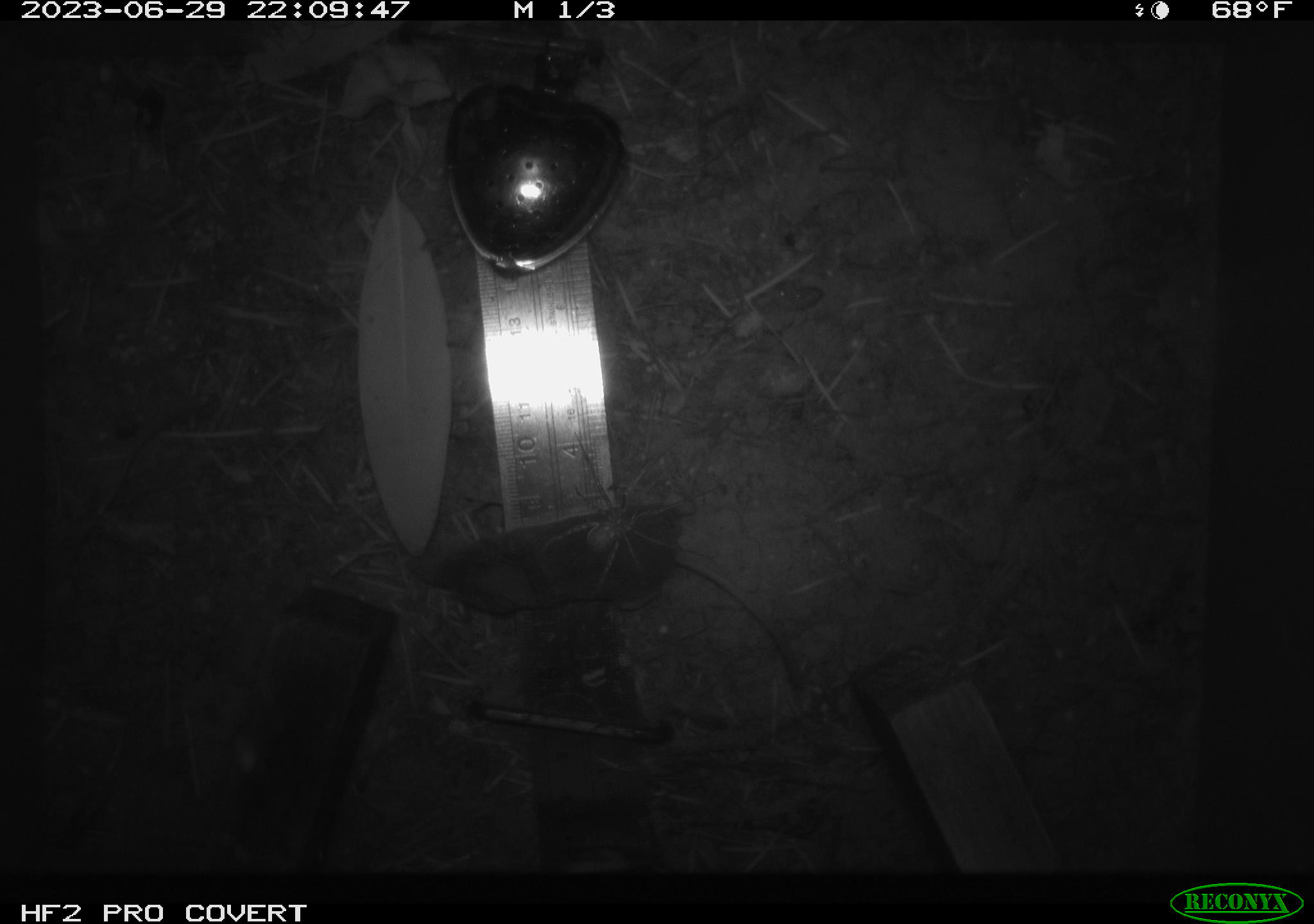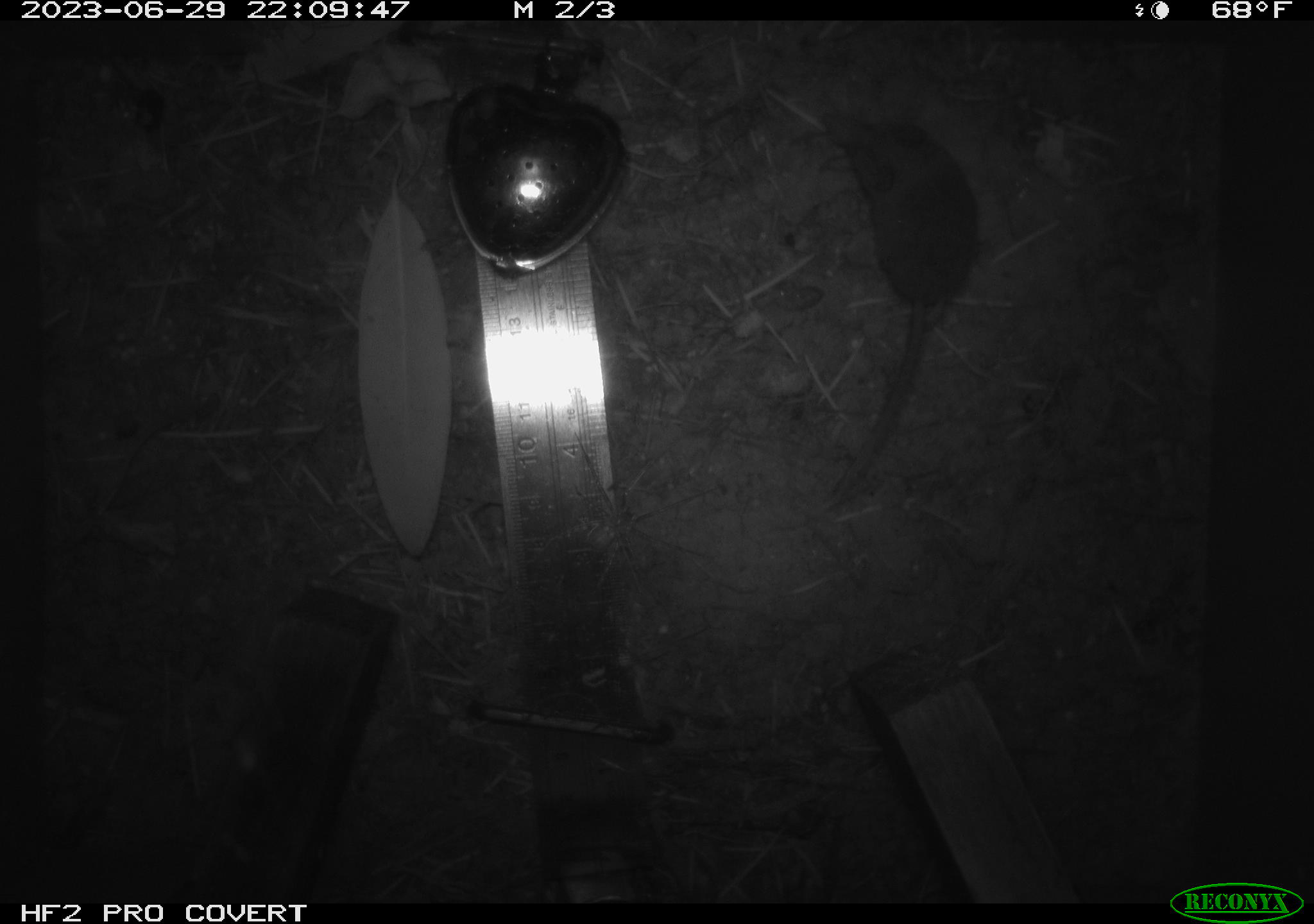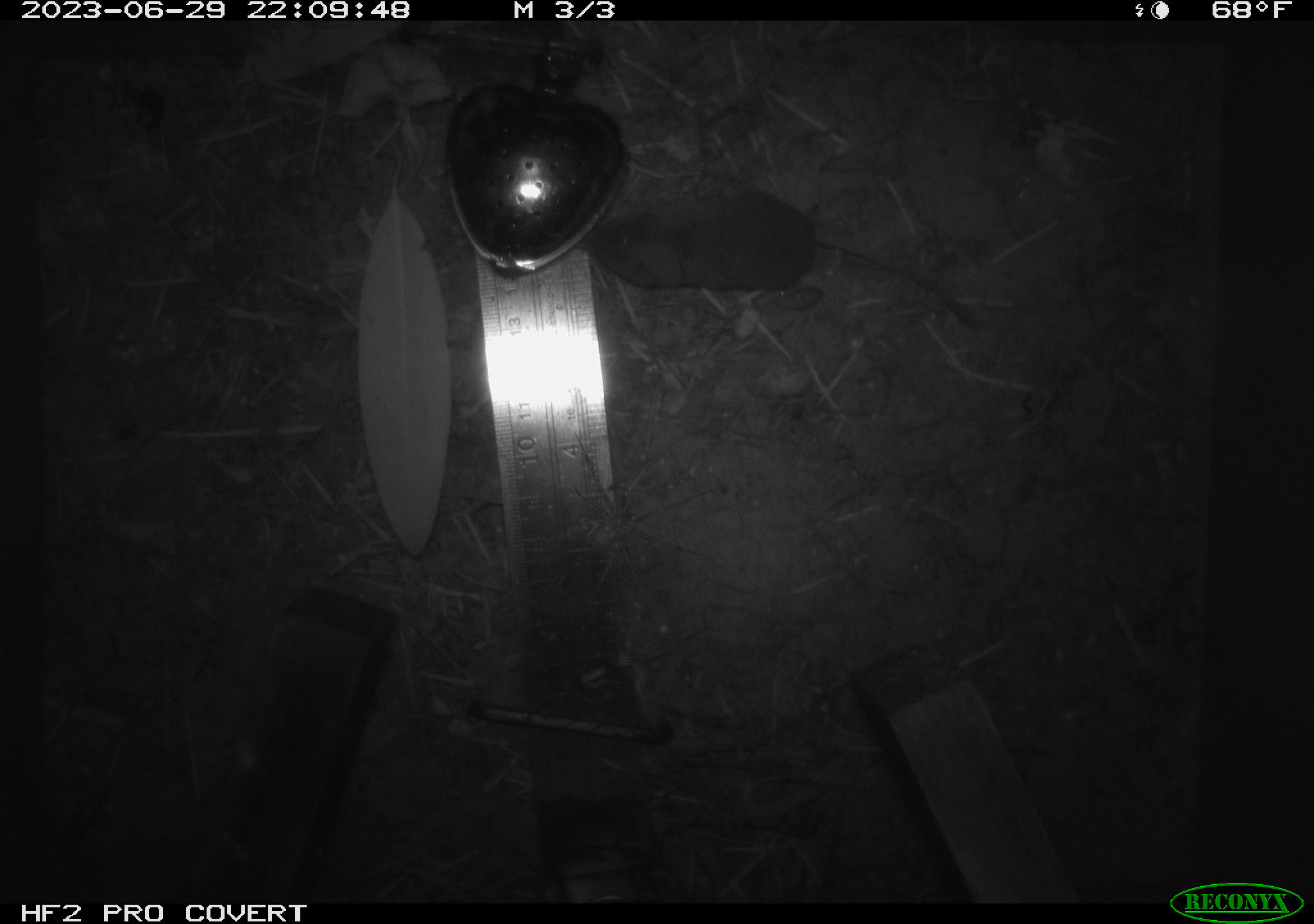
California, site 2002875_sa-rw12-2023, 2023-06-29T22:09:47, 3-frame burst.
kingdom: Animalia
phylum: Chordata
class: Mammalia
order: Eulipotyphla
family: Soricidae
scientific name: Soricidae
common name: shrews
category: soricidae family